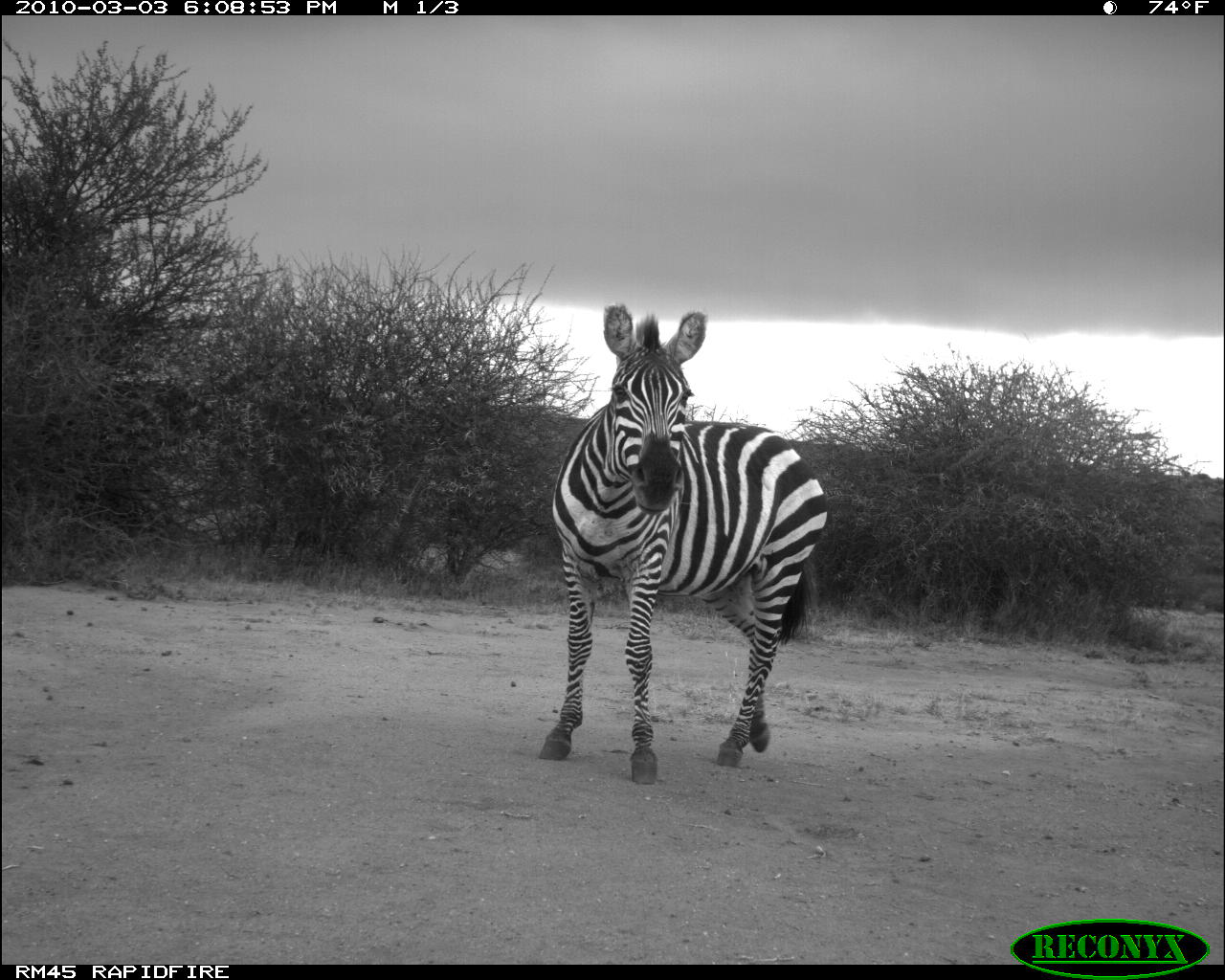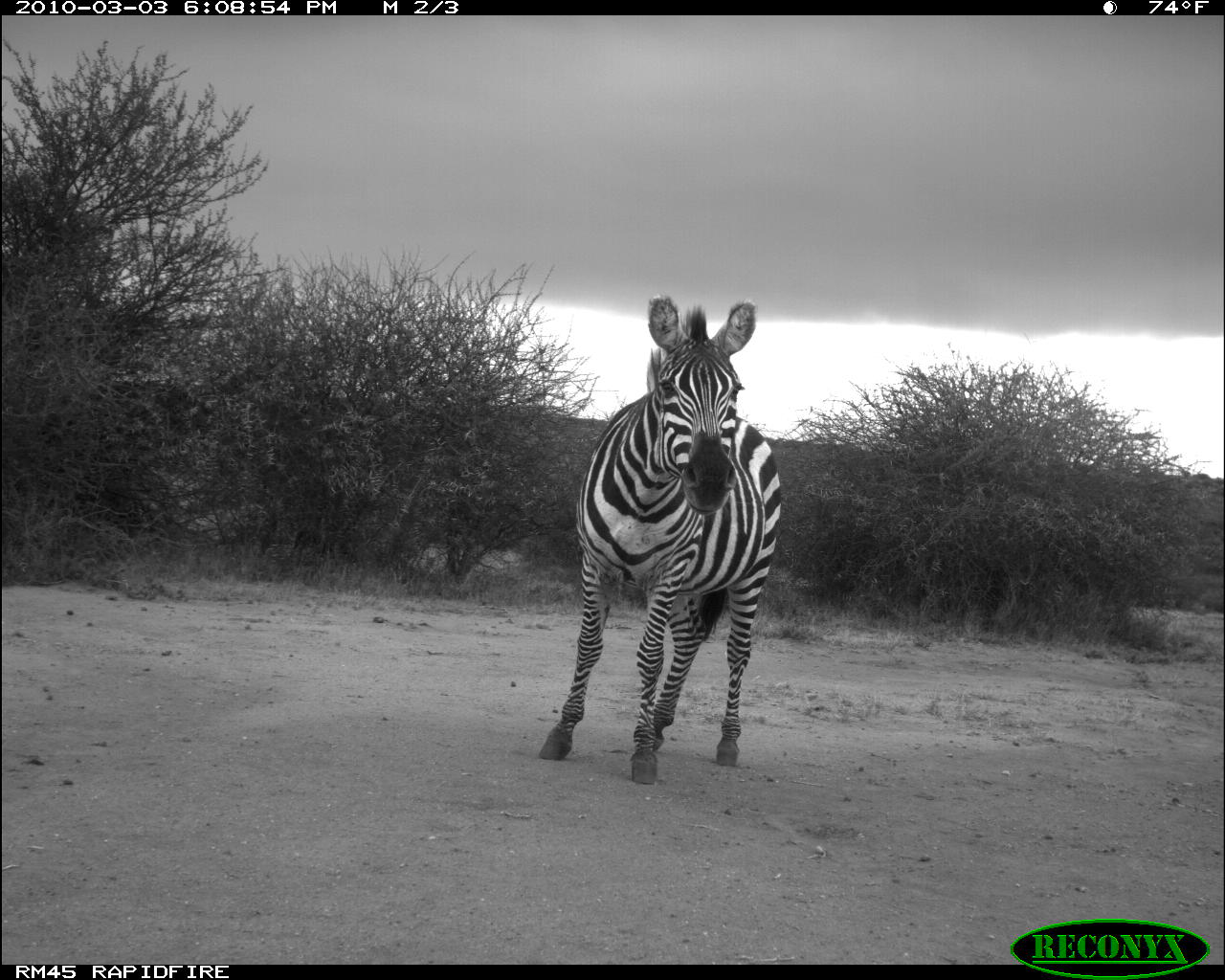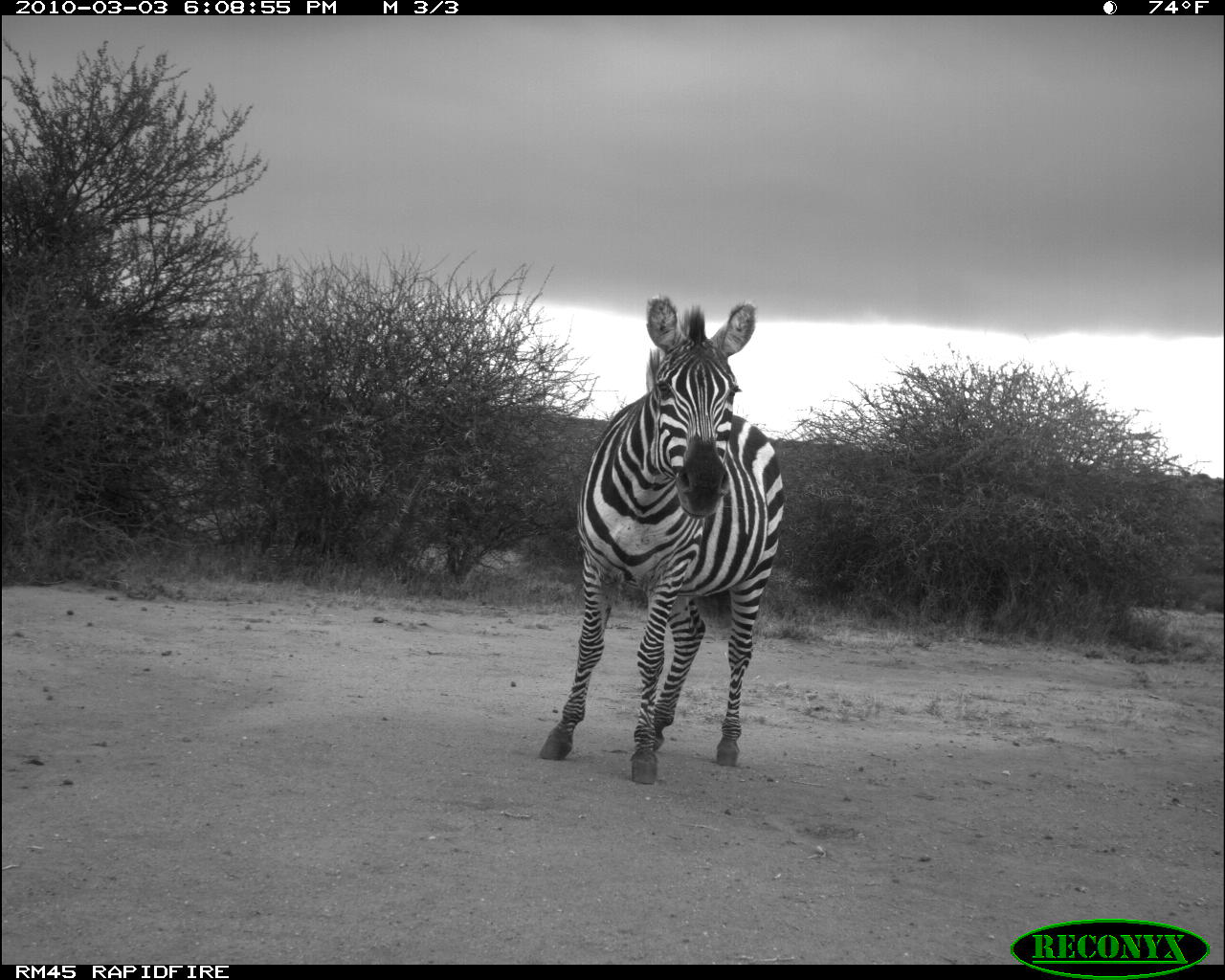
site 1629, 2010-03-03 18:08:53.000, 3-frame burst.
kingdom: Animalia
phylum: Chordata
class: Mammalia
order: Perissodactyla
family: Equidae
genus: Equus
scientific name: Equus quagga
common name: plains zebra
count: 1